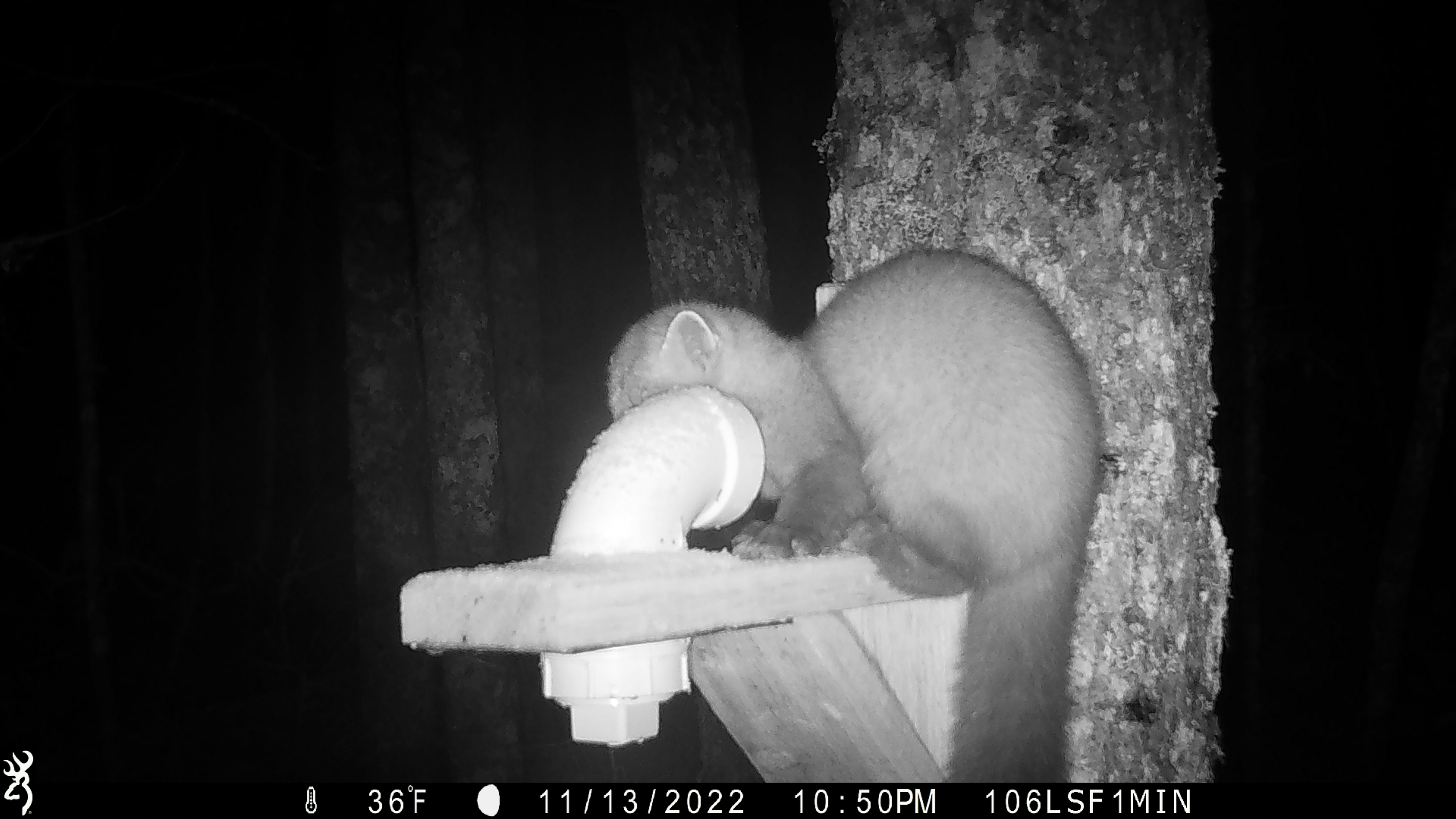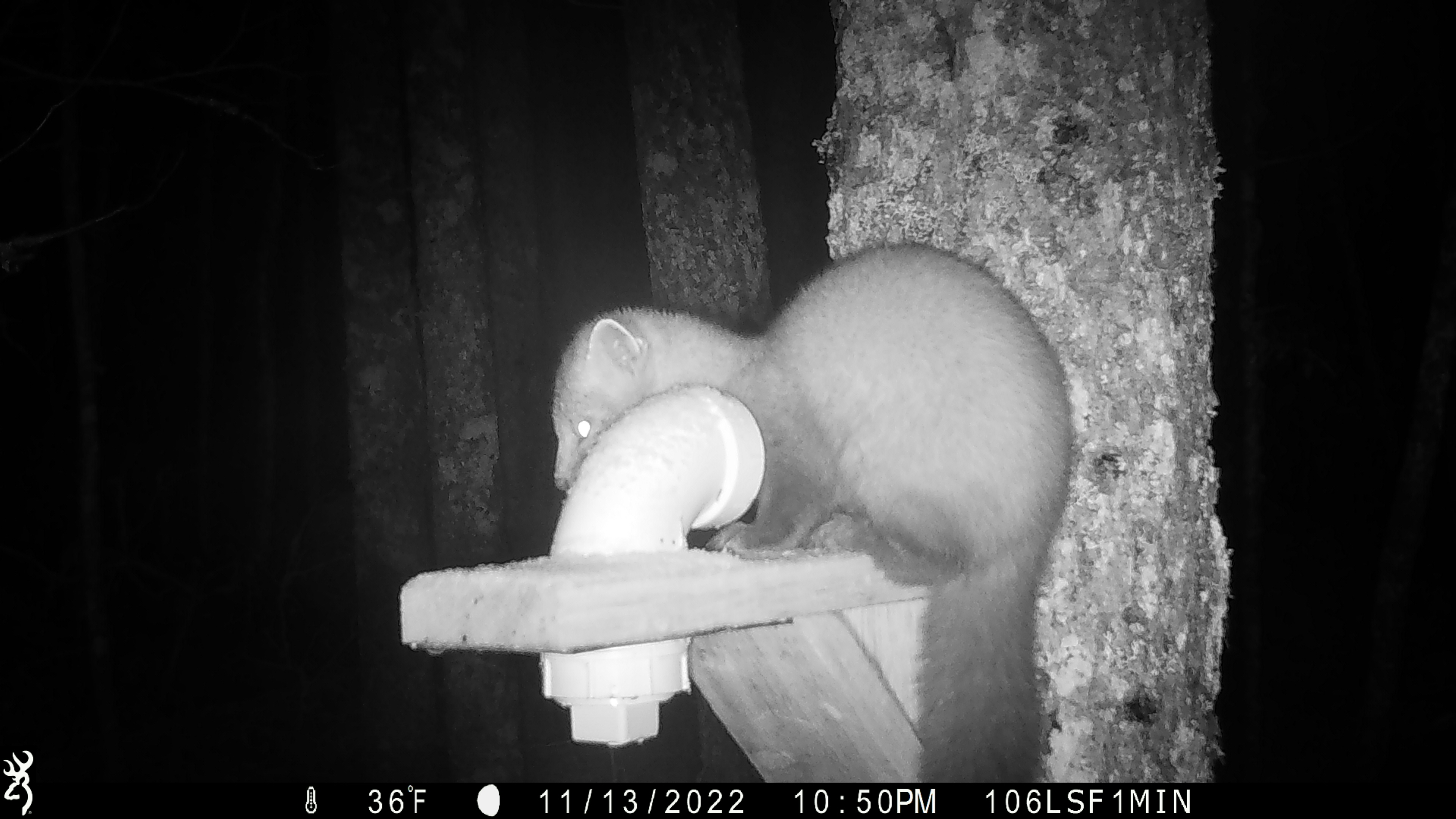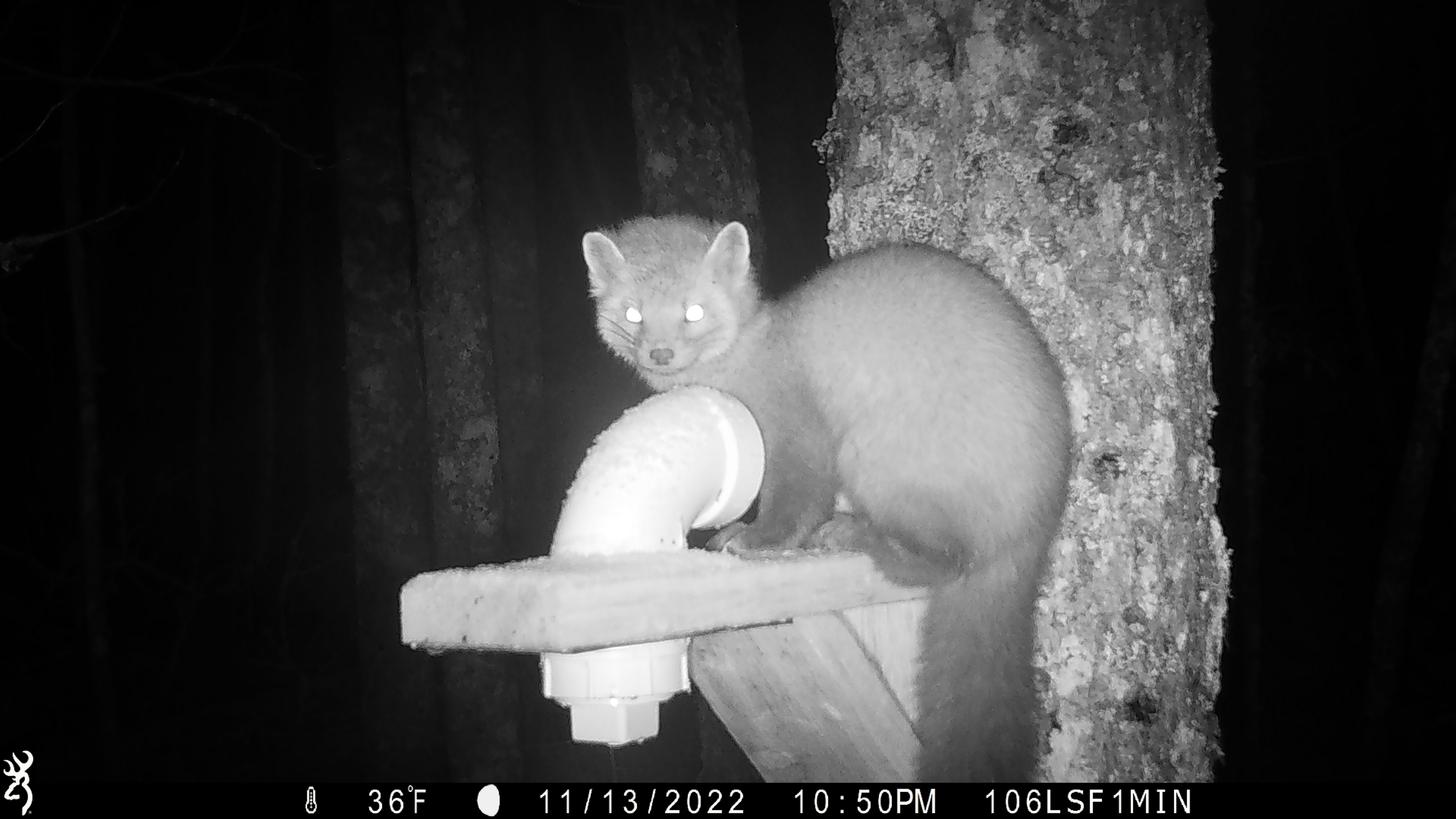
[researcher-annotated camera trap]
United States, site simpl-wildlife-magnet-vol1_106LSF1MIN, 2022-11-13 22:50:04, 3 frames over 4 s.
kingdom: Animalia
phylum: Chordata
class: Mammalia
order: Carnivora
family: Mustelidae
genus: Martes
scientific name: Martes americana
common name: american marten